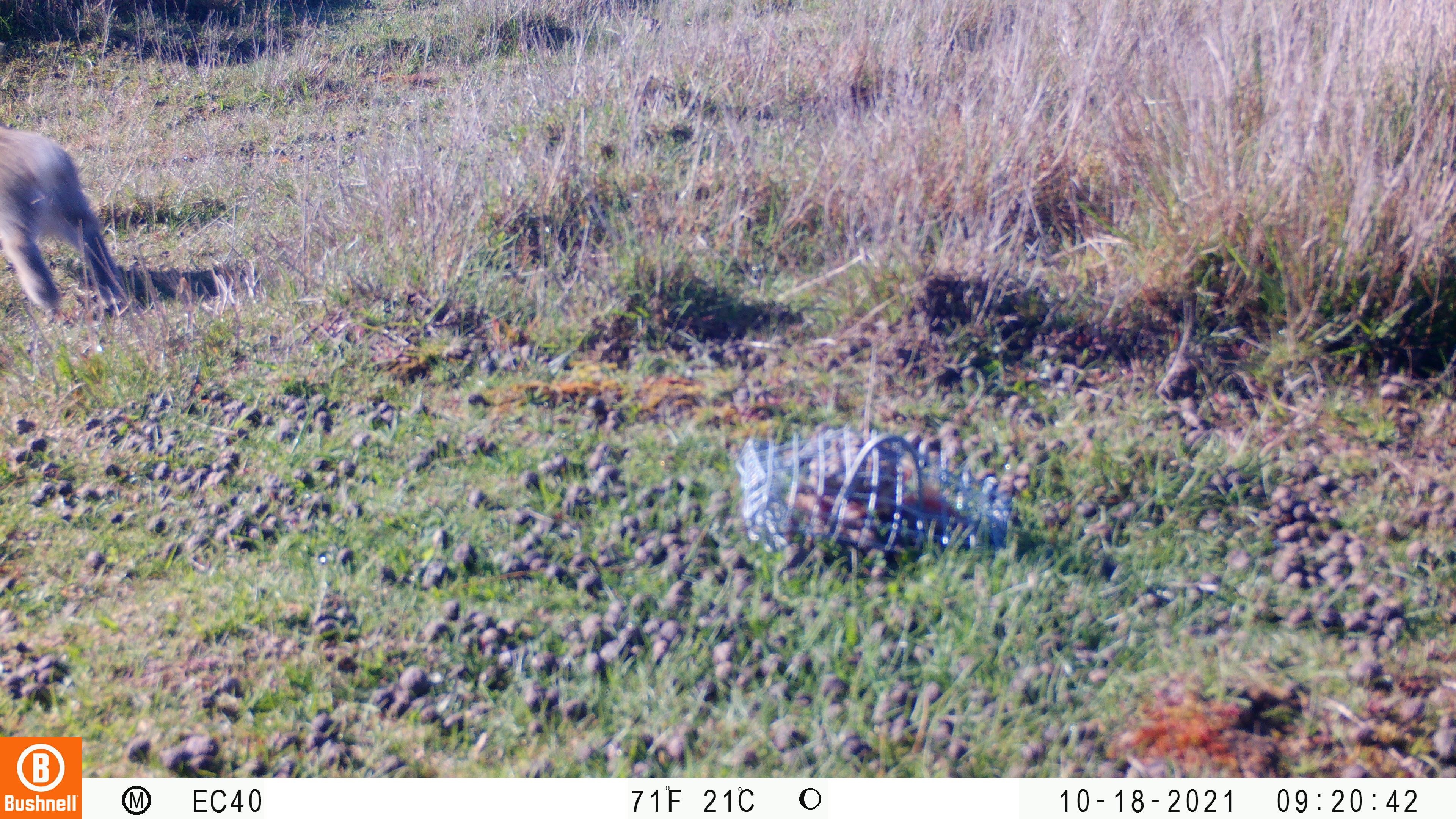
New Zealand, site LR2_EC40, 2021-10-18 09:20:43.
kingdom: Animalia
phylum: Chordata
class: Mammalia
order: Lagomorpha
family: Leporidae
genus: Oryctolagus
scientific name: Oryctolagus cuniculus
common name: european rabbit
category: rabbit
Rabbit (european rabbit) (Oryctolagus cuniculus).